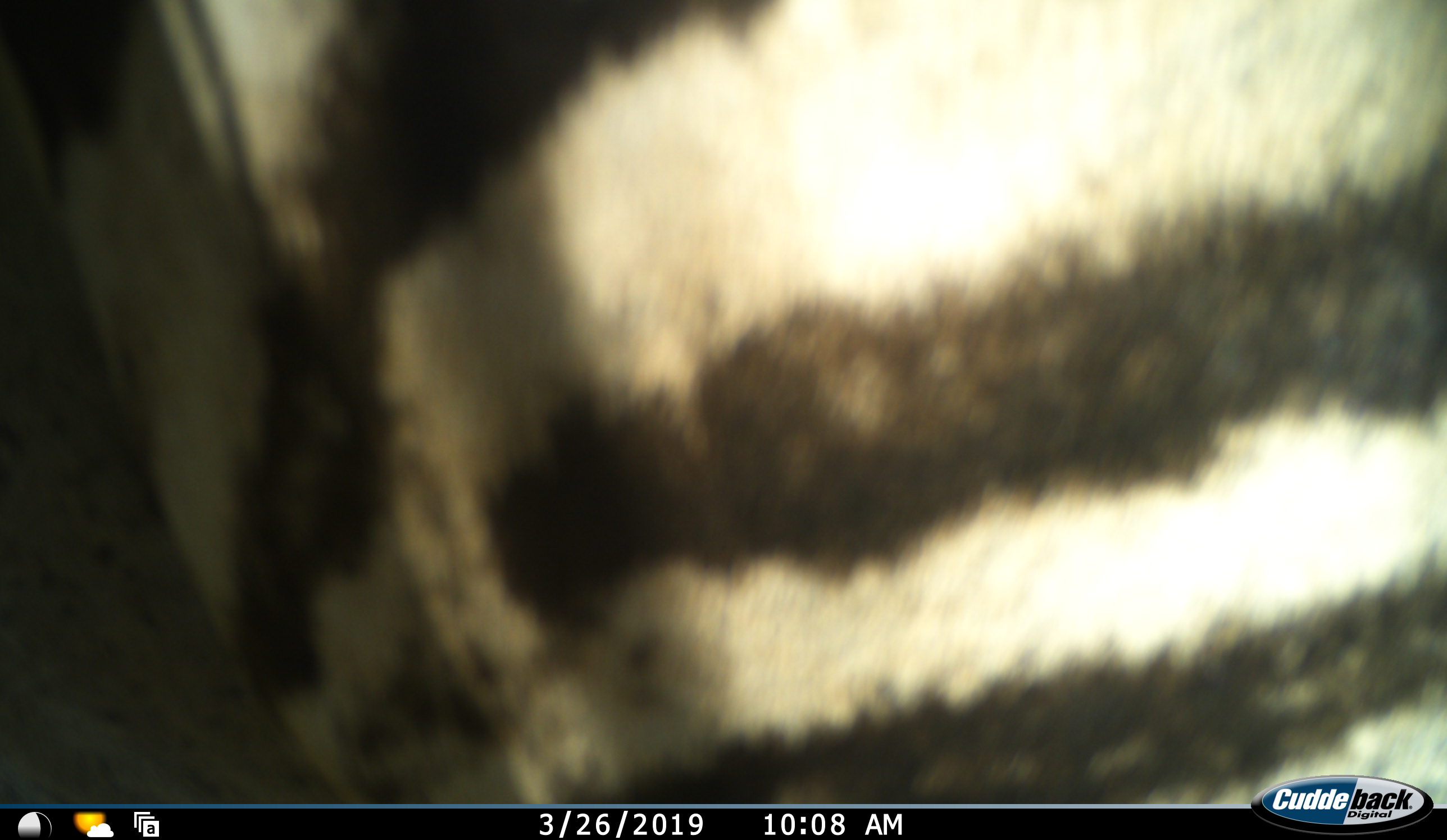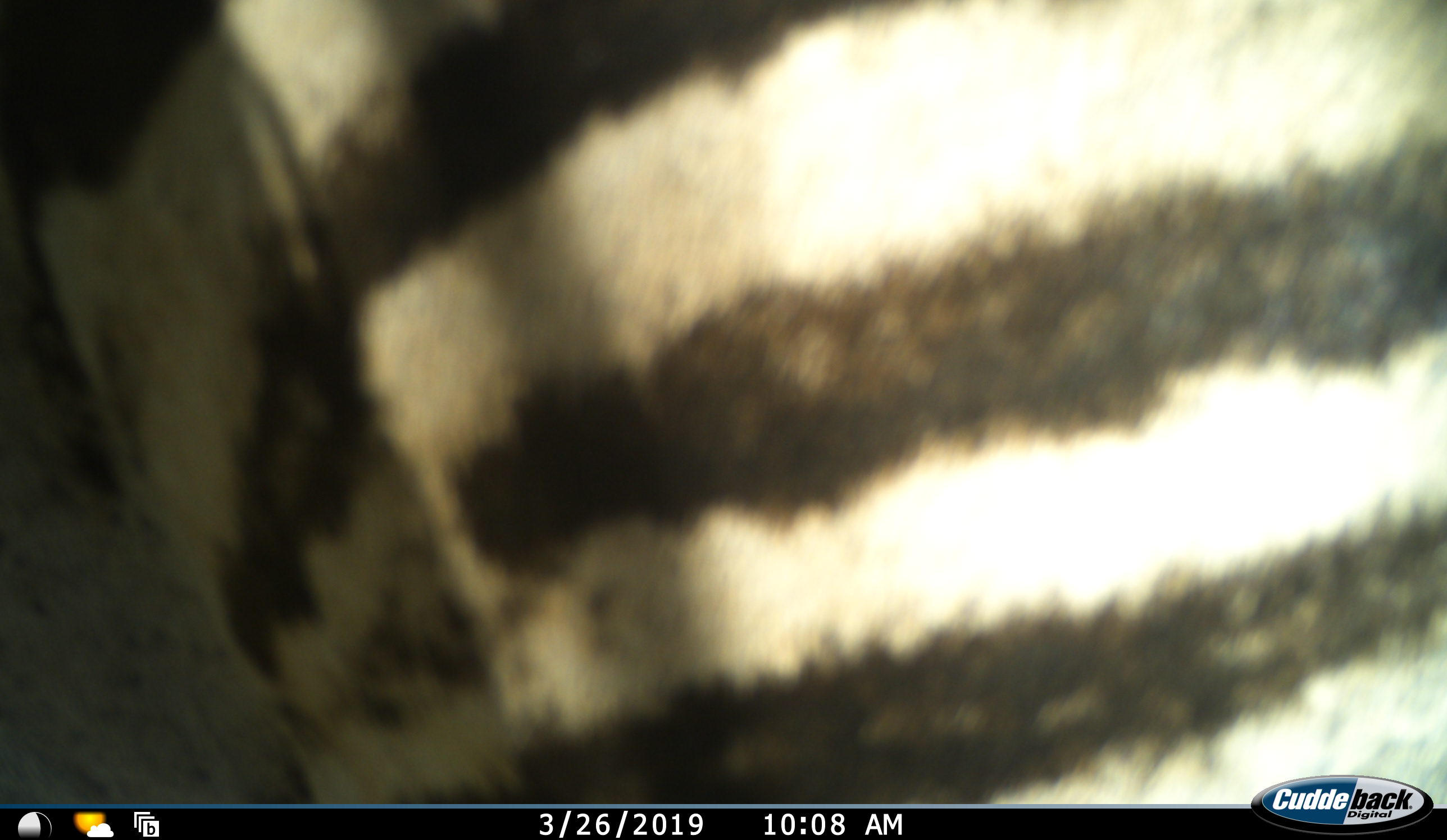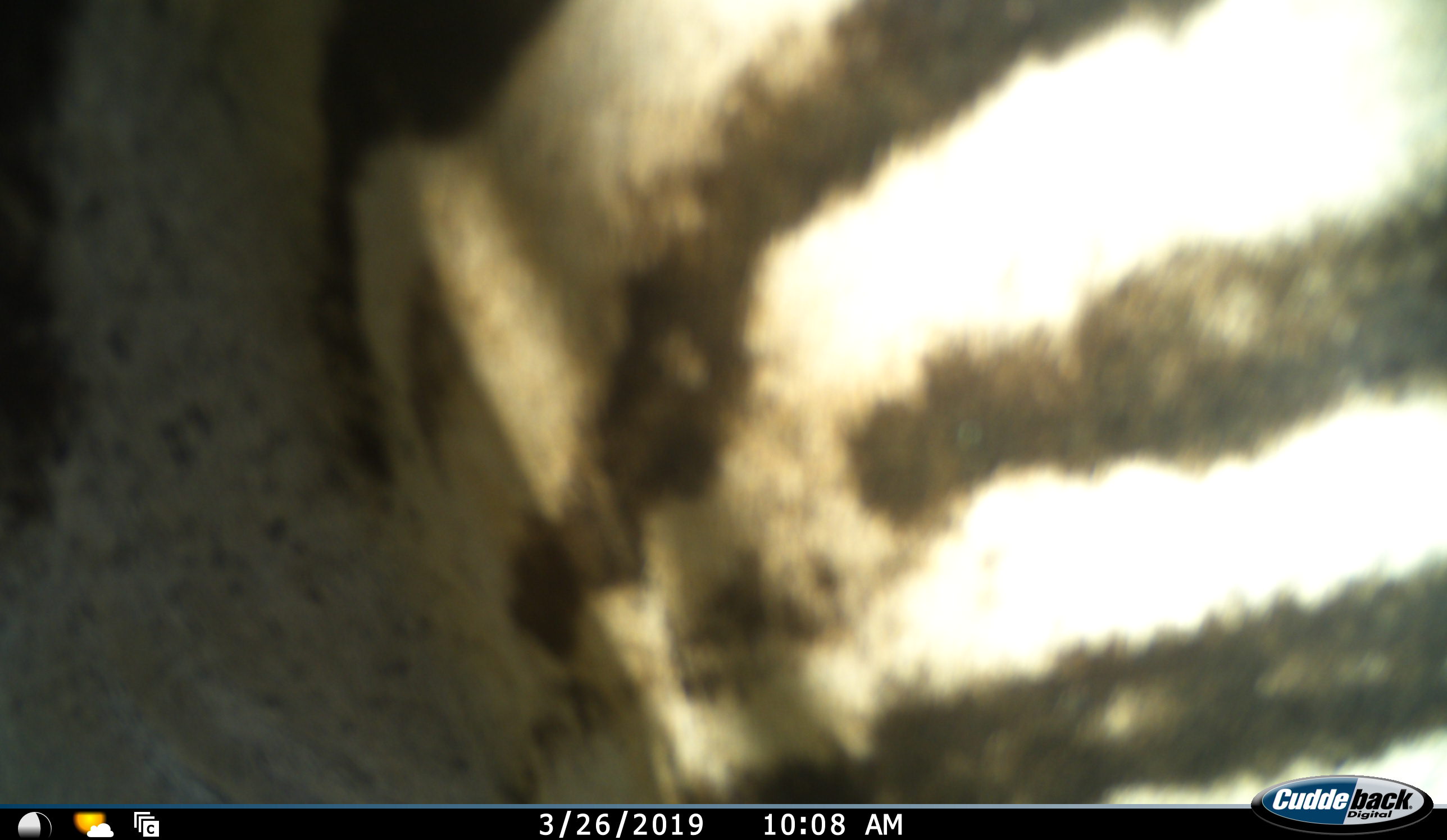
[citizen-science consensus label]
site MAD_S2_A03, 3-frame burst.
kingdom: Animalia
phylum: Chordata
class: Mammalia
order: Perissodactyla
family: Equidae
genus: Equus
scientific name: Equus quagga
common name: plains zebra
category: zebraplains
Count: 1.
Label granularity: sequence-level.